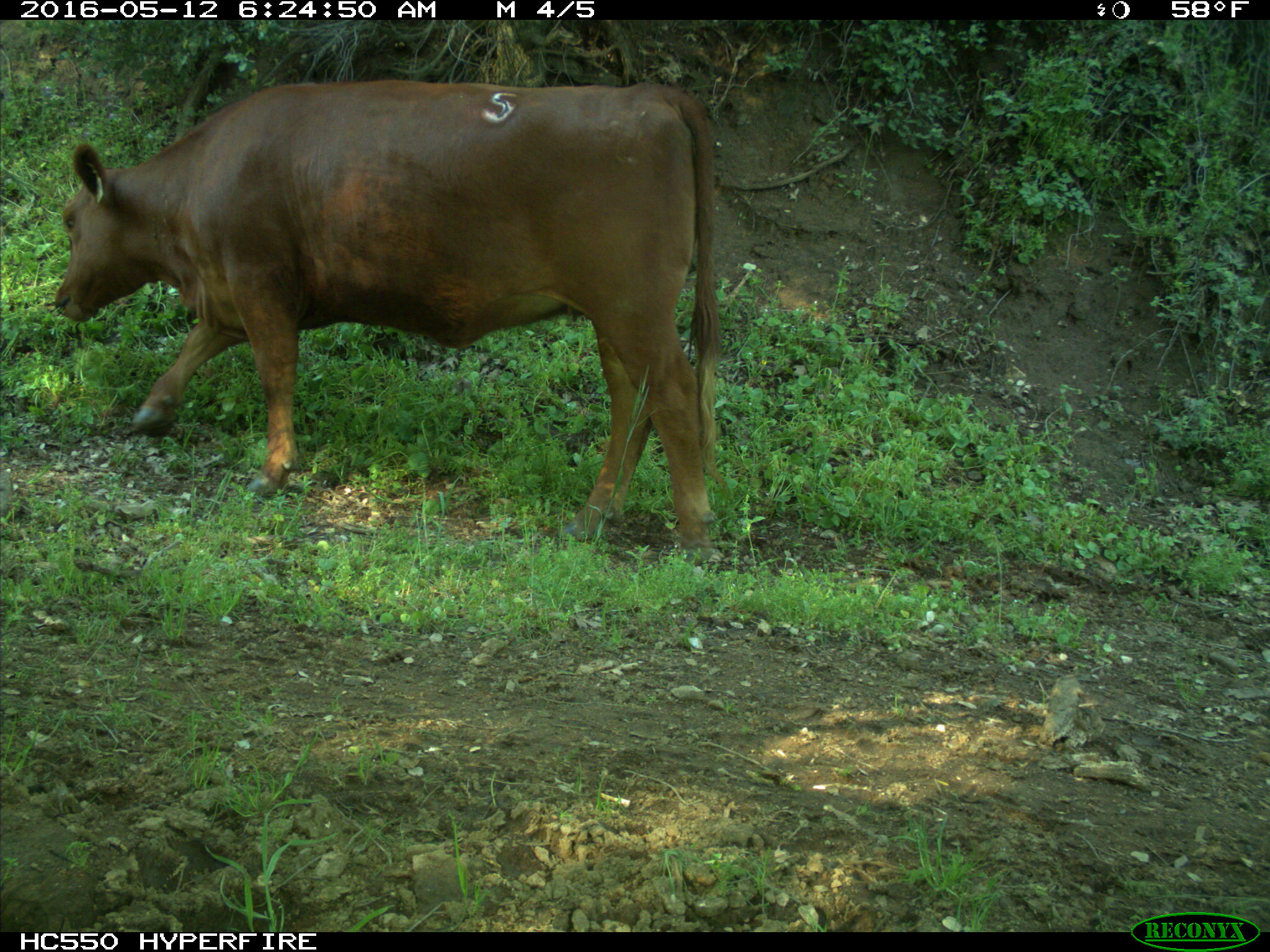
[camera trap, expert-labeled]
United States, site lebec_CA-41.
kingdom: Animalia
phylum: Chordata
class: Mammalia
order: Artiodactyla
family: Bovidae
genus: Bos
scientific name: Bos taurus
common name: domestic cow